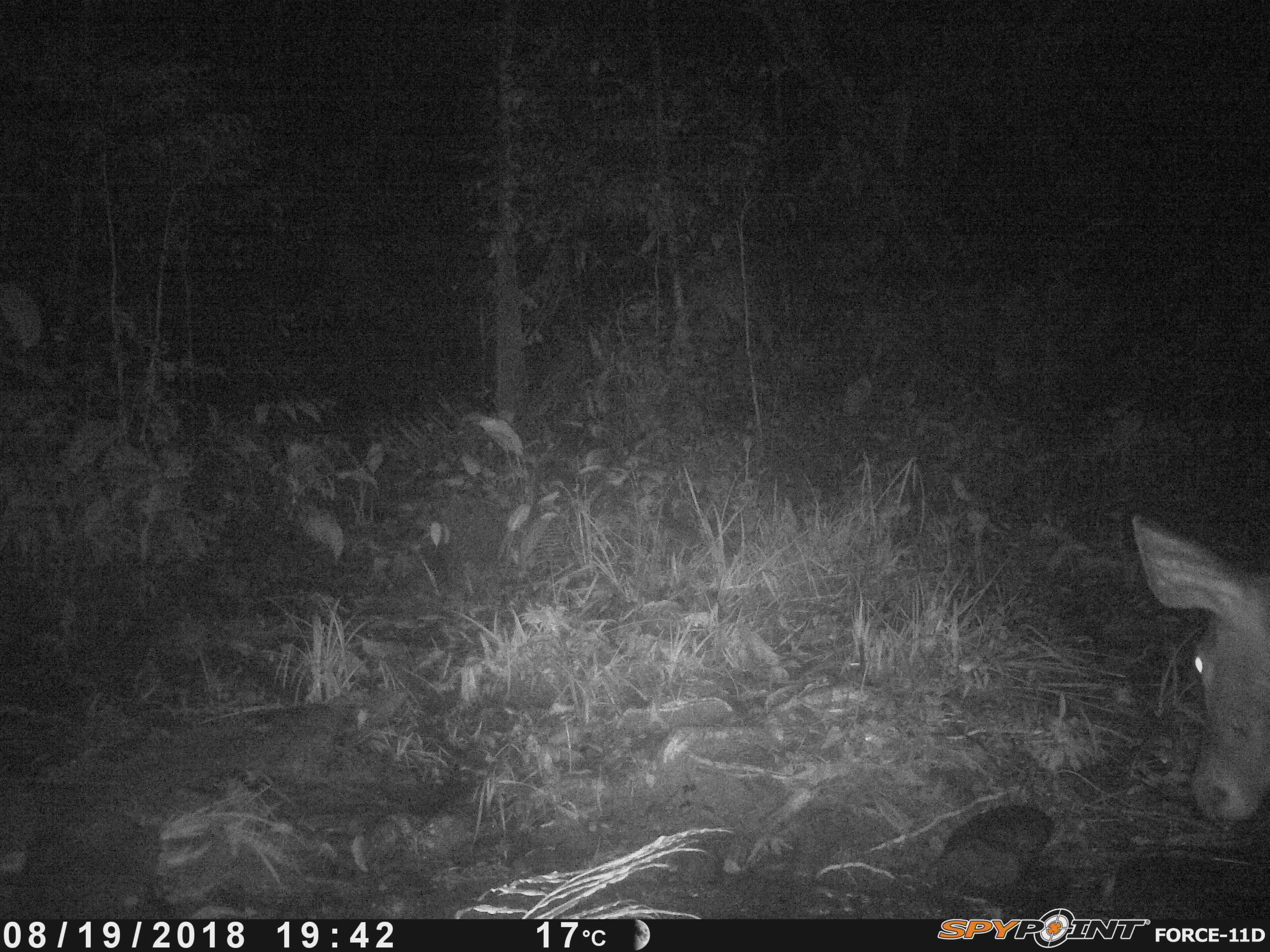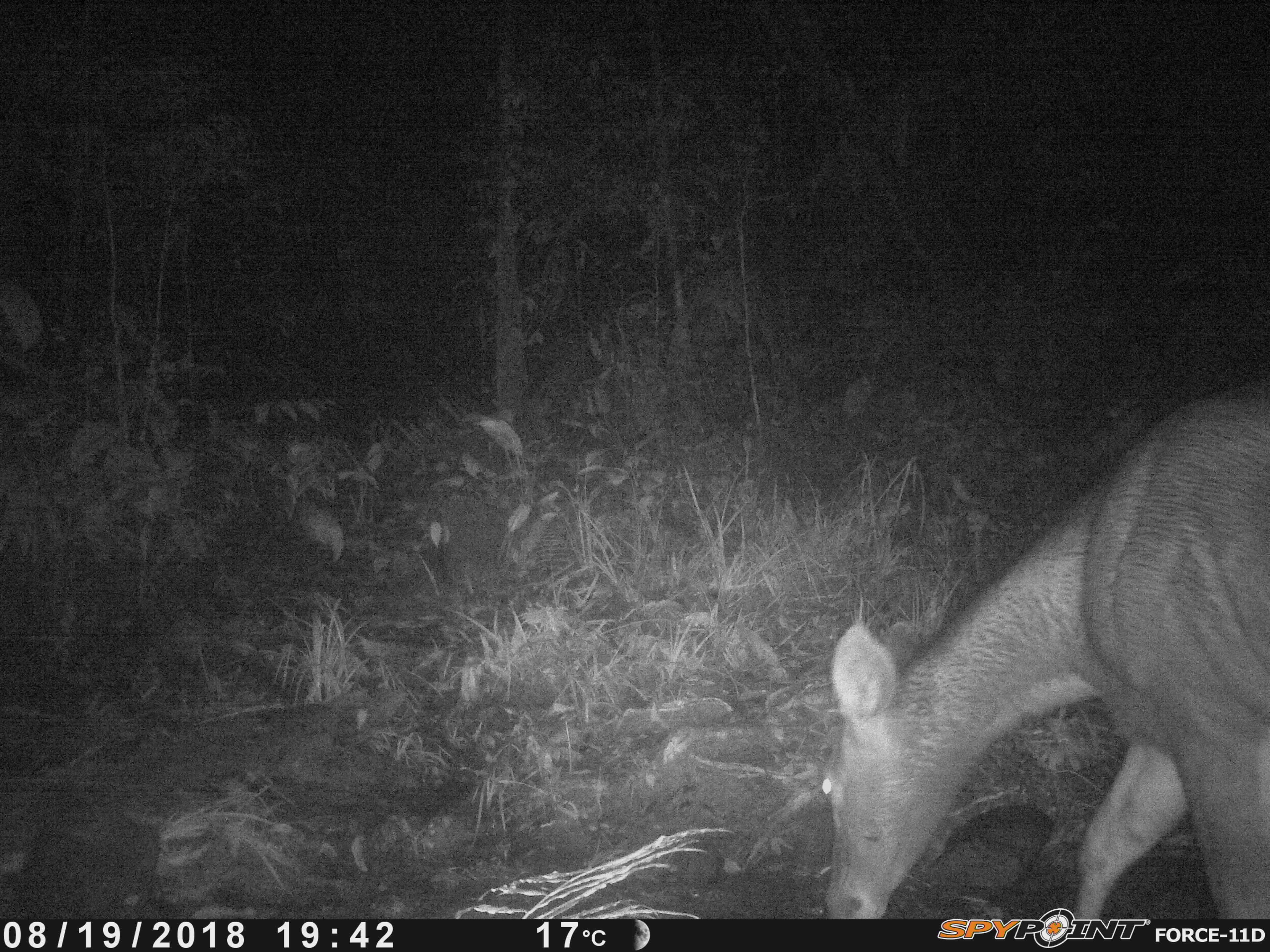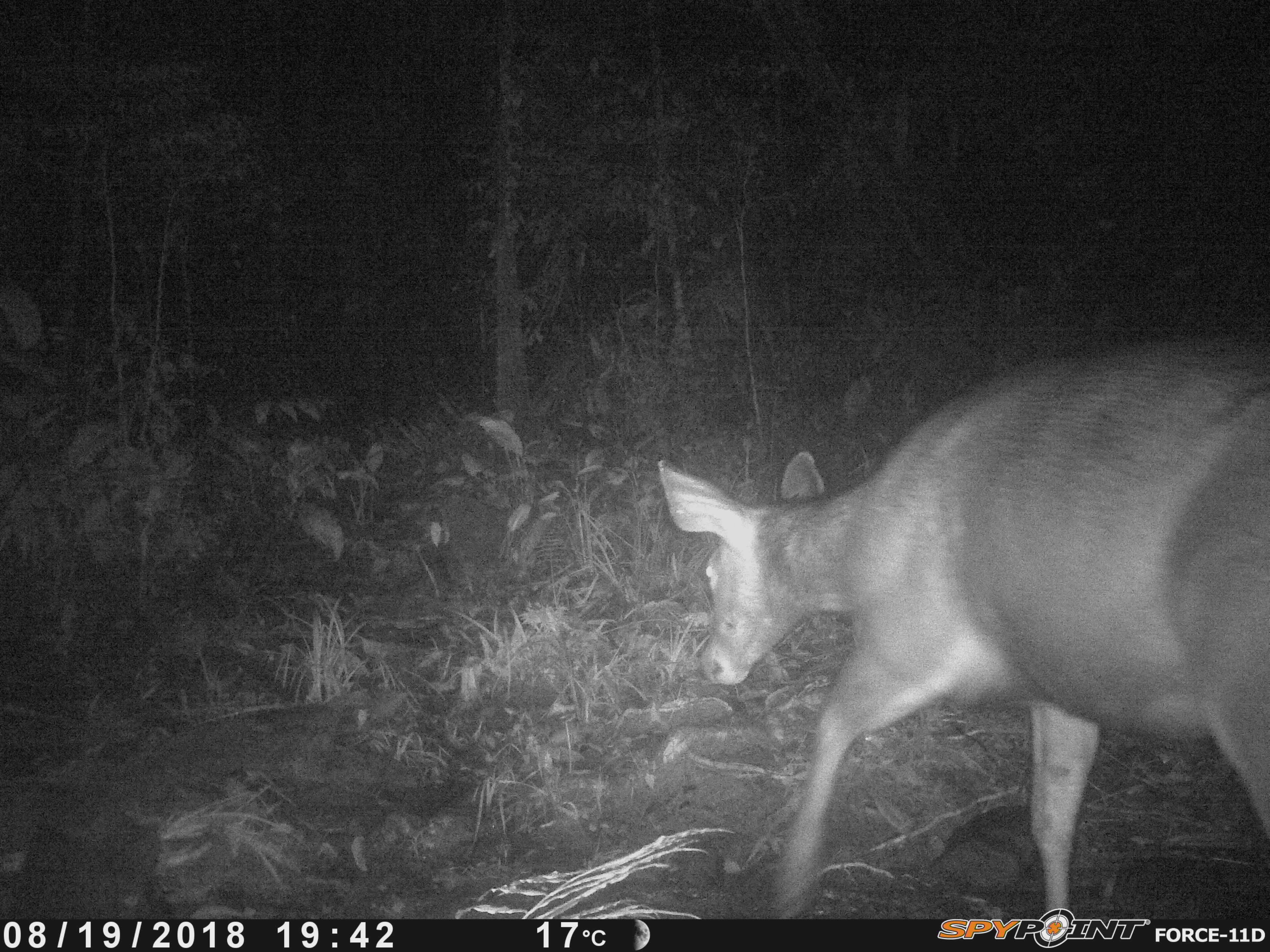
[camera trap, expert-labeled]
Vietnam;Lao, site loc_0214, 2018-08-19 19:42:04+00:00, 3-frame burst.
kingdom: Animalia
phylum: Chordata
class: Mammalia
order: Artiodactyla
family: Cervidae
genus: Rusa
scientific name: Rusa unicolor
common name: sambar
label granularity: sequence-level